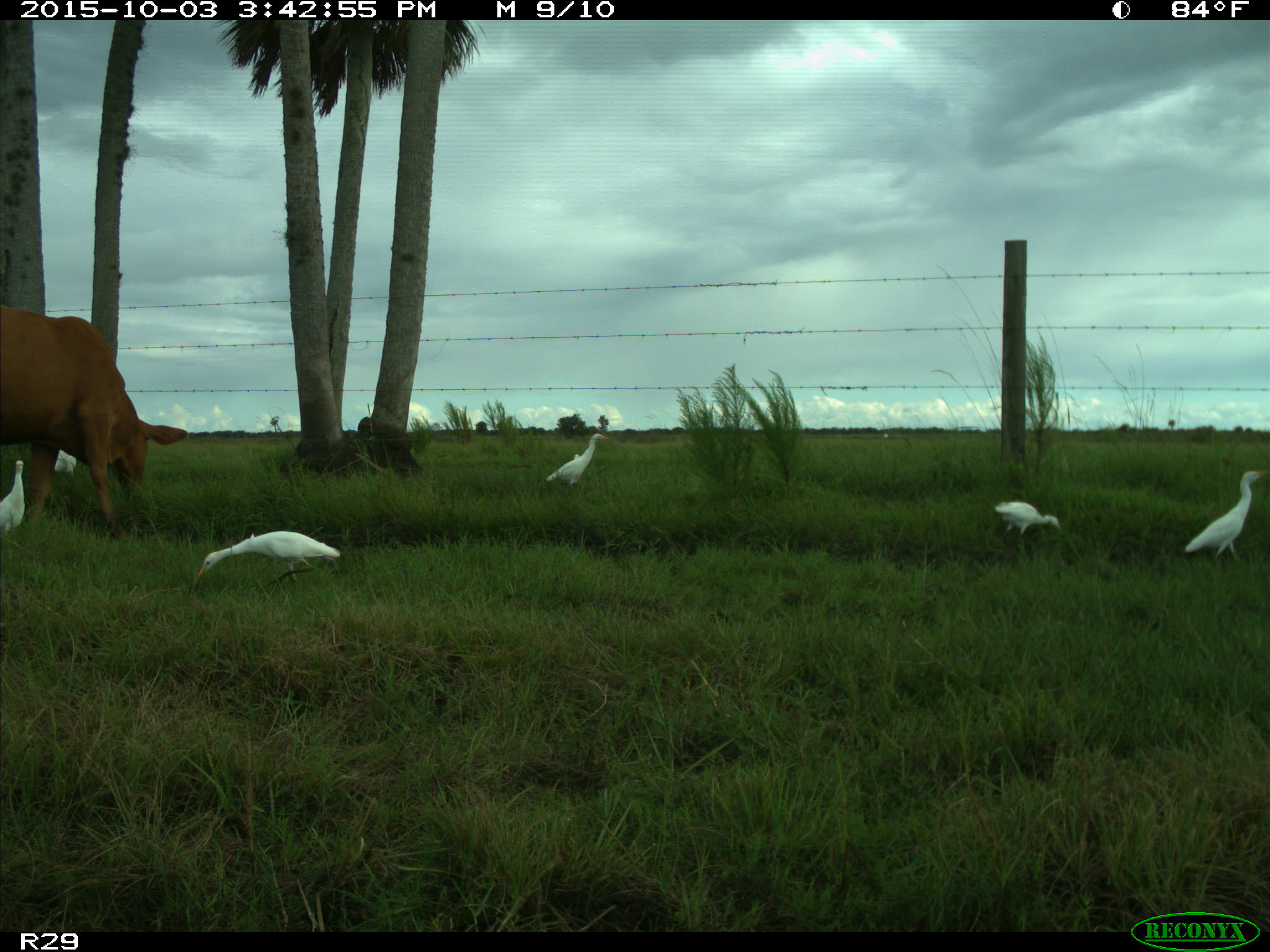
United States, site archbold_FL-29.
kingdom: Animalia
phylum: Chordata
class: Mammalia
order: Artiodactyla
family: Bovidae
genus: Bos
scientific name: Bos taurus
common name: domestic cow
Bos taurus (domestic cow).